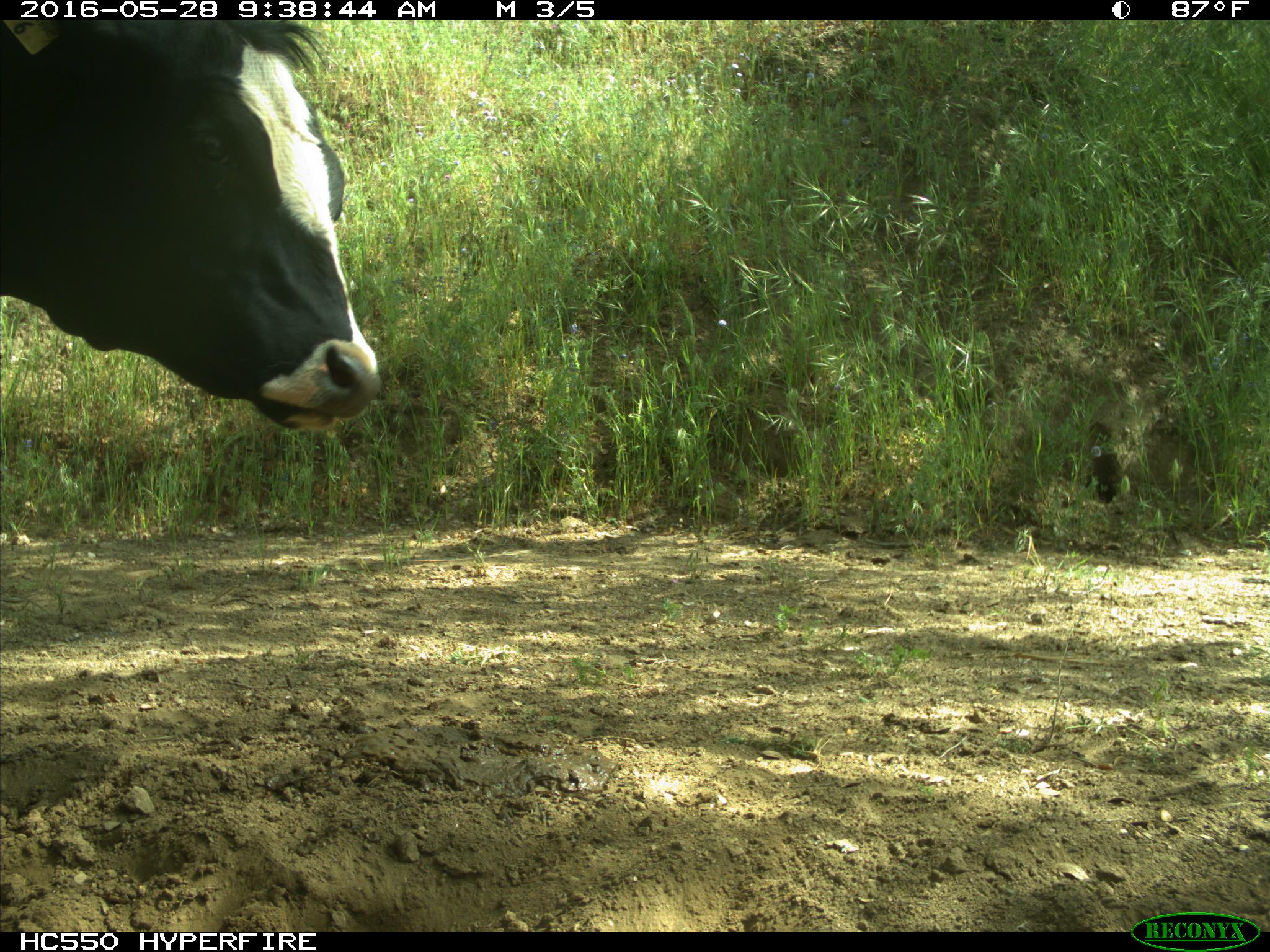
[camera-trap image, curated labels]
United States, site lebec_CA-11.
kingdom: Animalia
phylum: Chordata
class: Mammalia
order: Artiodactyla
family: Bovidae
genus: Bos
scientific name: Bos taurus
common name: domestic cow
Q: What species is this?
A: Bos taurus (domestic cow).